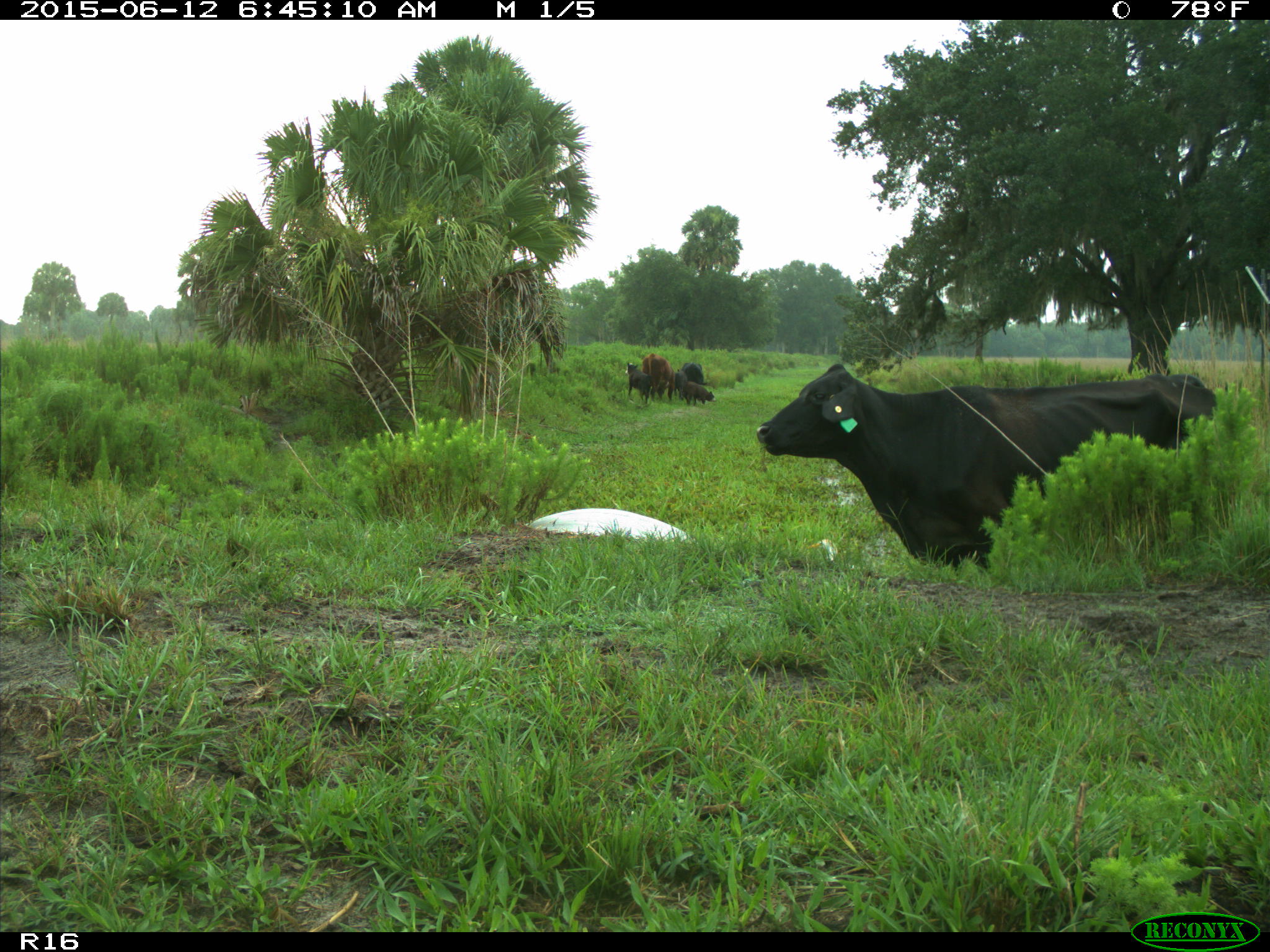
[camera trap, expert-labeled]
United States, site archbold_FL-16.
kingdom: Animalia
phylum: Chordata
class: Mammalia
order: Artiodactyla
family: Bovidae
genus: Bos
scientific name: Bos taurus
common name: domestic cow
Bos taurus (domestic cow).